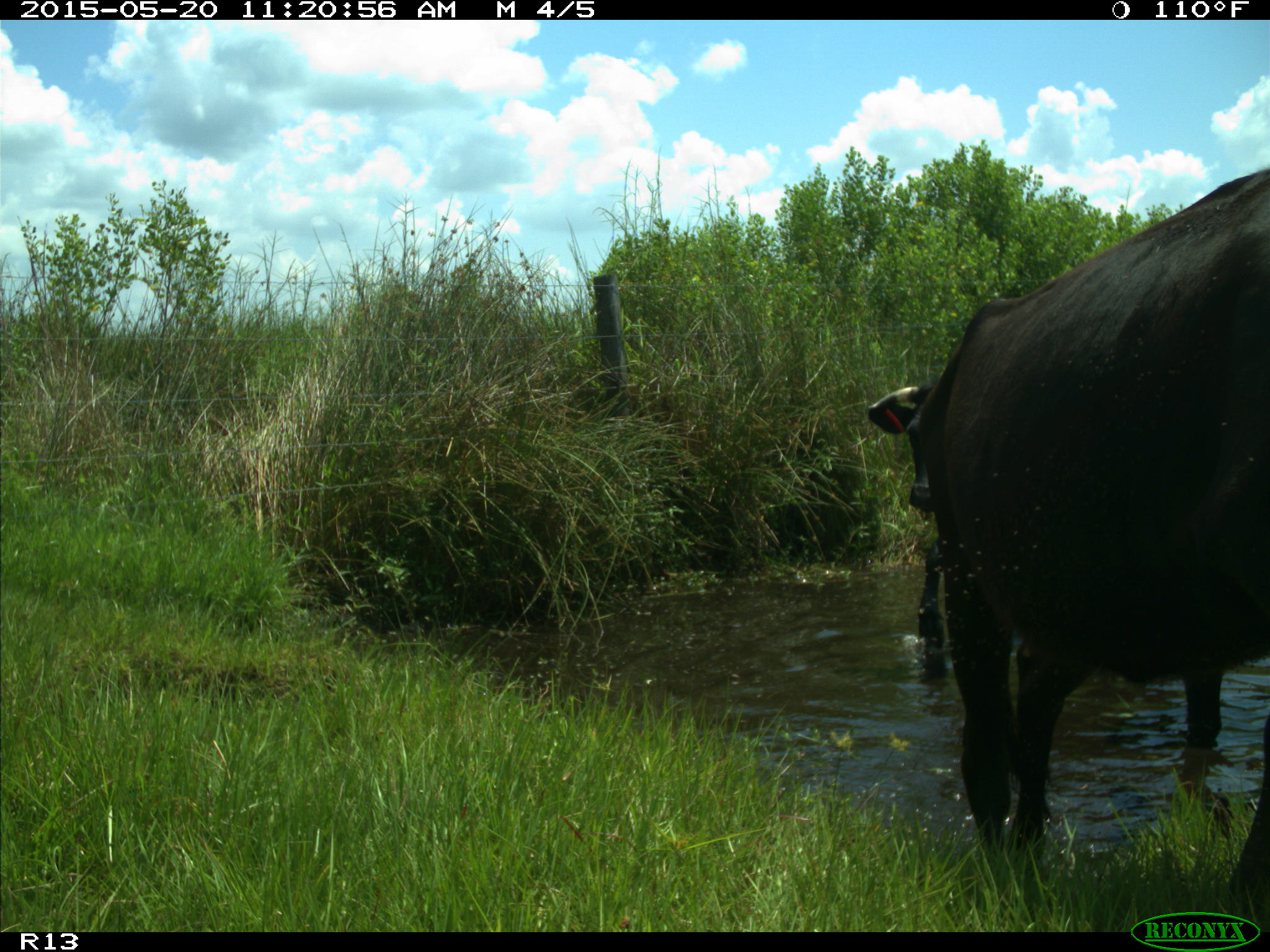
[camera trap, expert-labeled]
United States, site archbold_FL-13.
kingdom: Animalia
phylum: Chordata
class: Mammalia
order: Artiodactyla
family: Bovidae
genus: Bos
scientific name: Bos taurus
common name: domestic cow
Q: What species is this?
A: Bos taurus (domestic cow).